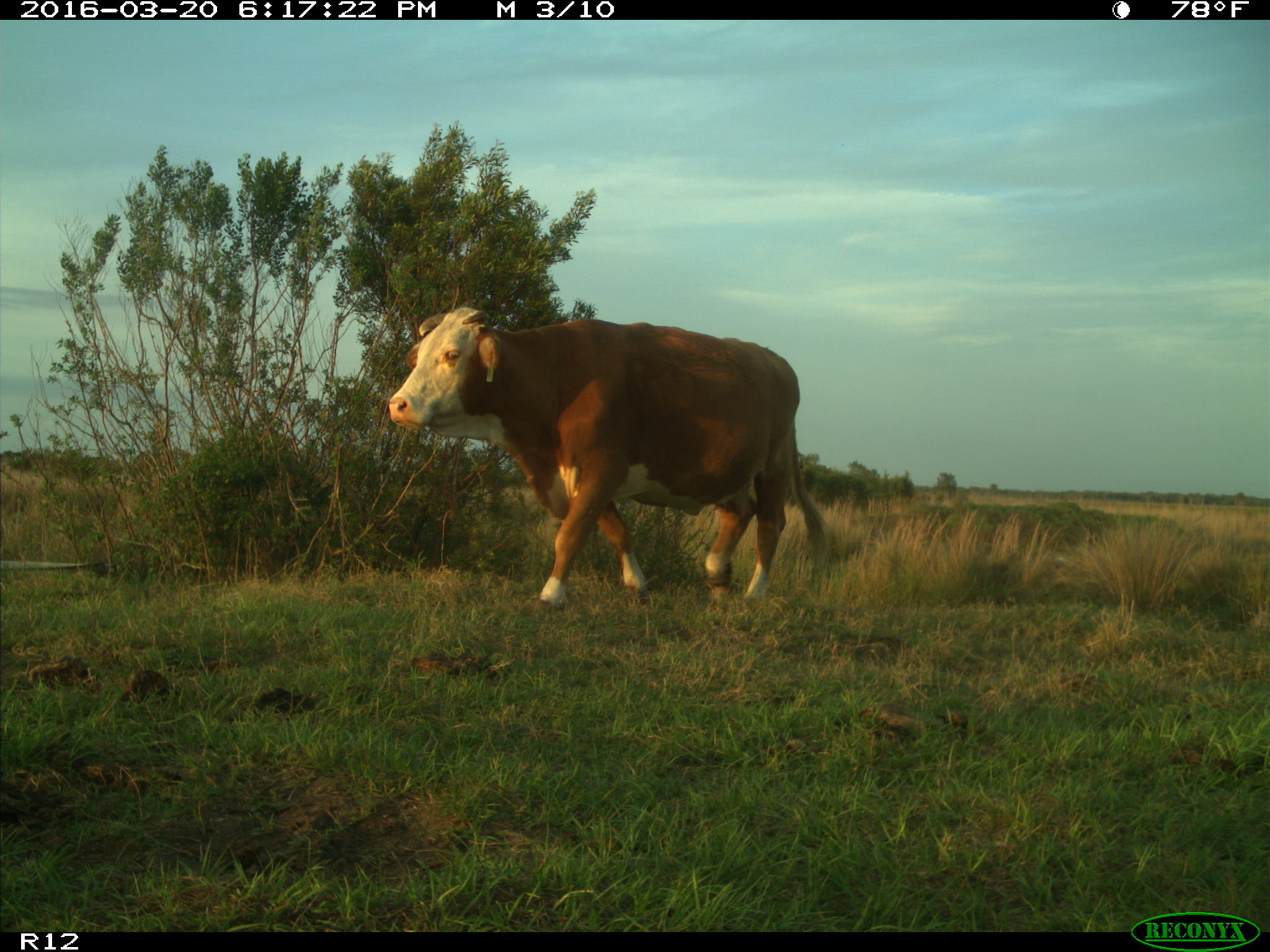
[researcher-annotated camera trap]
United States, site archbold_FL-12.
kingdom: Animalia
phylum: Chordata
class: Mammalia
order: Artiodactyla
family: Bovidae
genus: Bos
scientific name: Bos taurus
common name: domestic cow